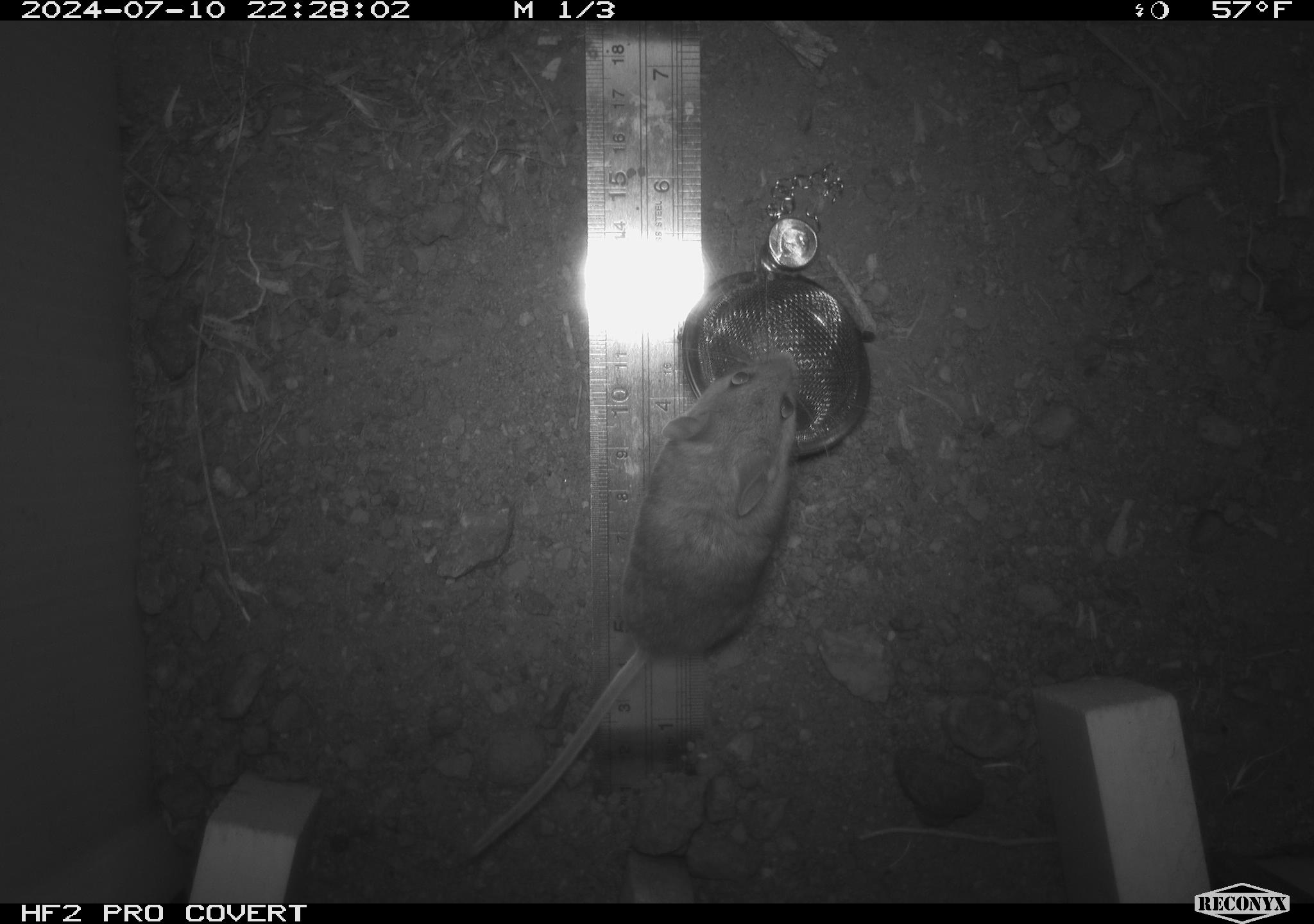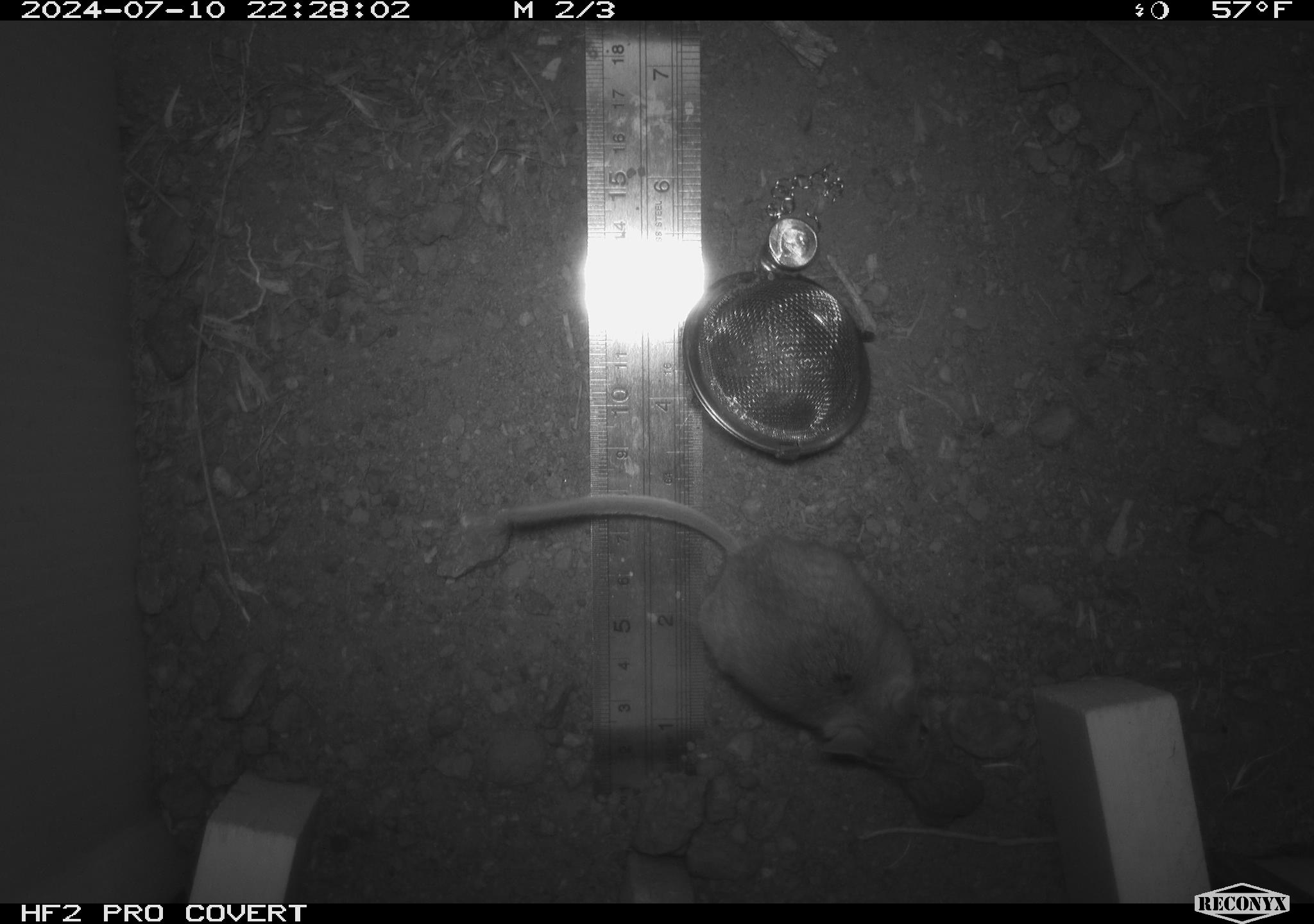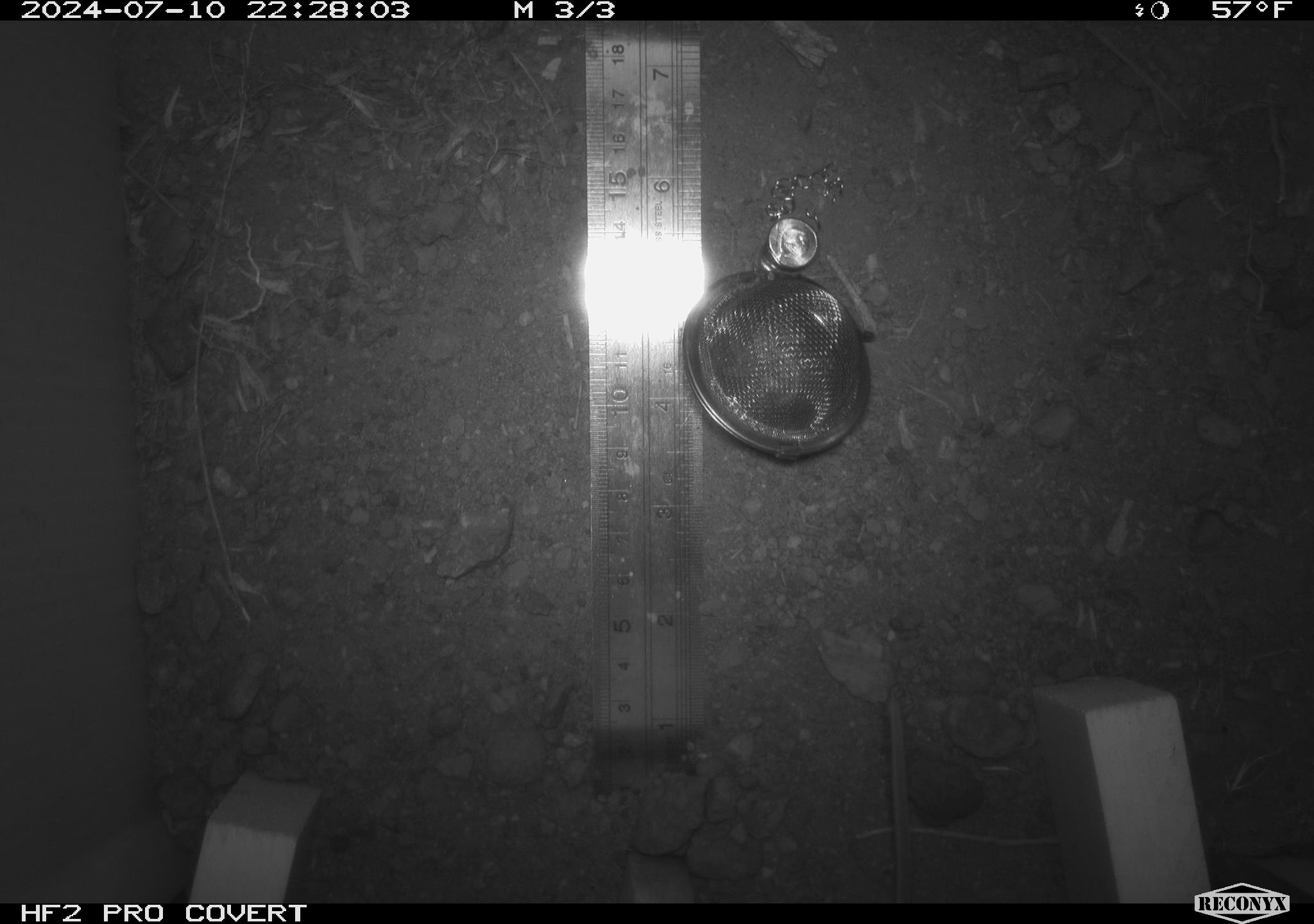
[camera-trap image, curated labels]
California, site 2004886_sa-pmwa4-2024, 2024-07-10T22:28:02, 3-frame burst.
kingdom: Animalia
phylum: Chordata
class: Mammalia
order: Rodentia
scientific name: Rodentia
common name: mouse species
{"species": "mouse species (Rodentia)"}